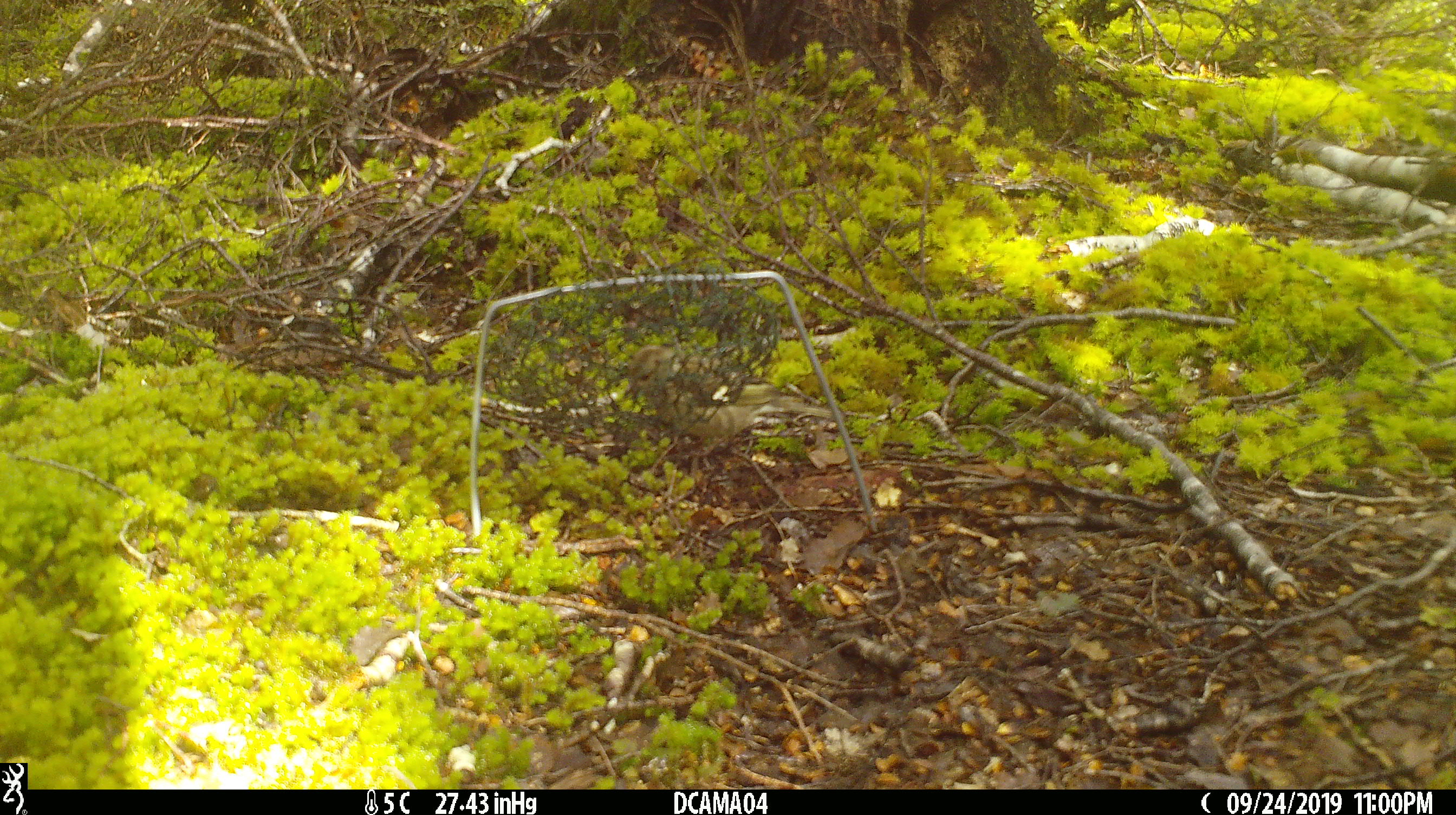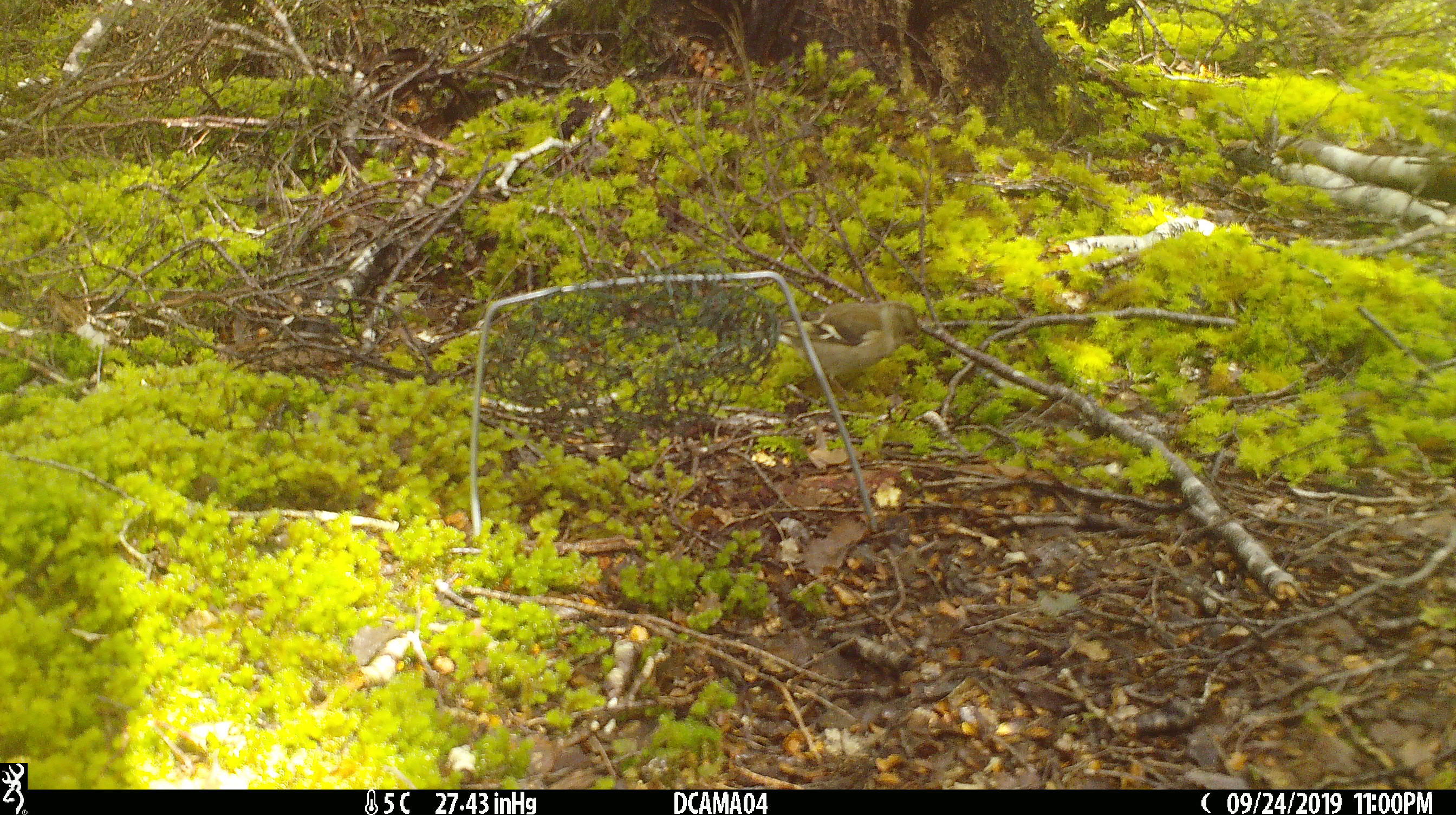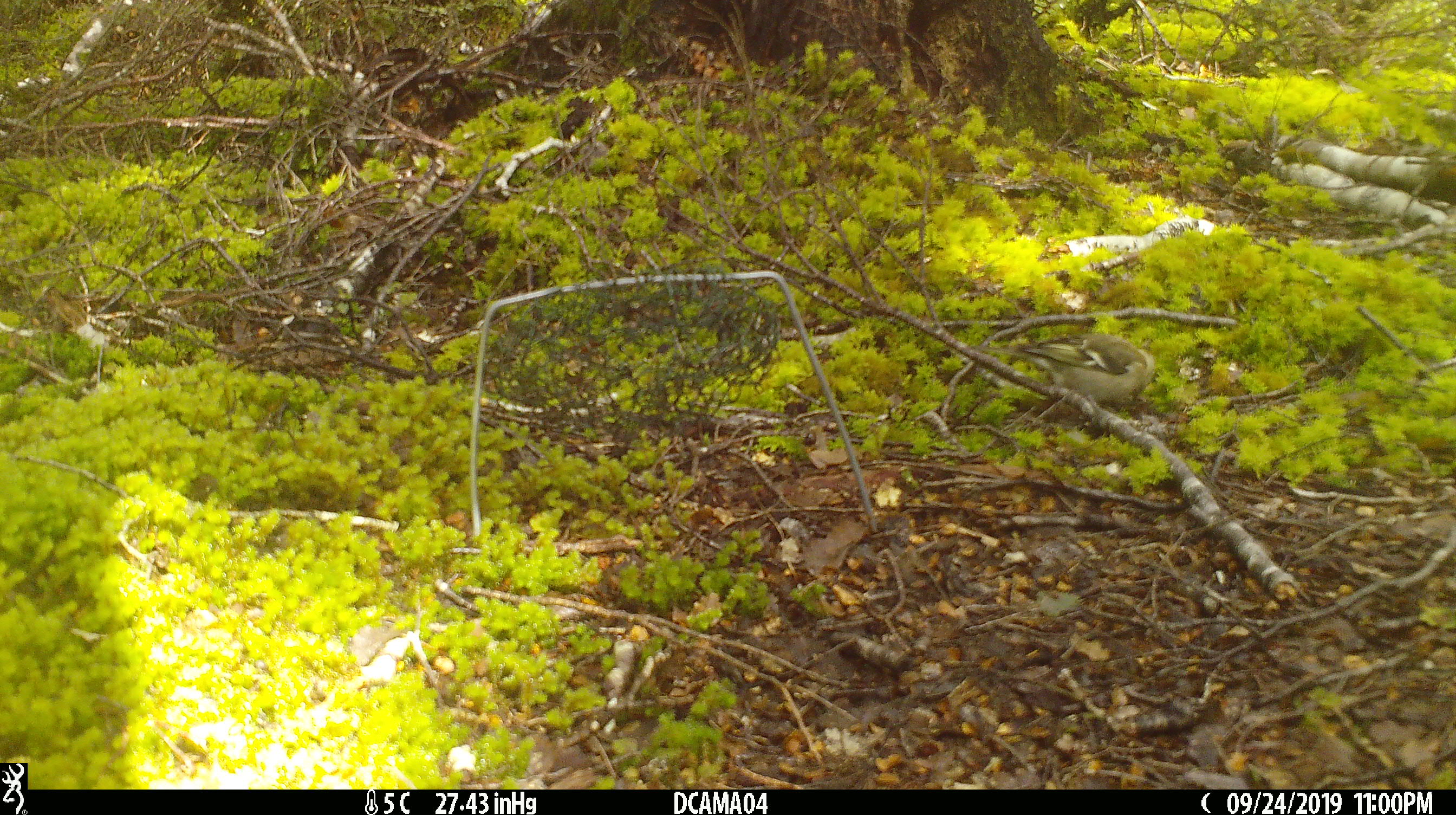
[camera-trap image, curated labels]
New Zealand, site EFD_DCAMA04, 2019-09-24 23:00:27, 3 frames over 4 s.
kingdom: Animalia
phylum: Chordata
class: Aves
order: Passeriformes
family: Fringillidae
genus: Chloris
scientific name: Chloris chloris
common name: greenfinch